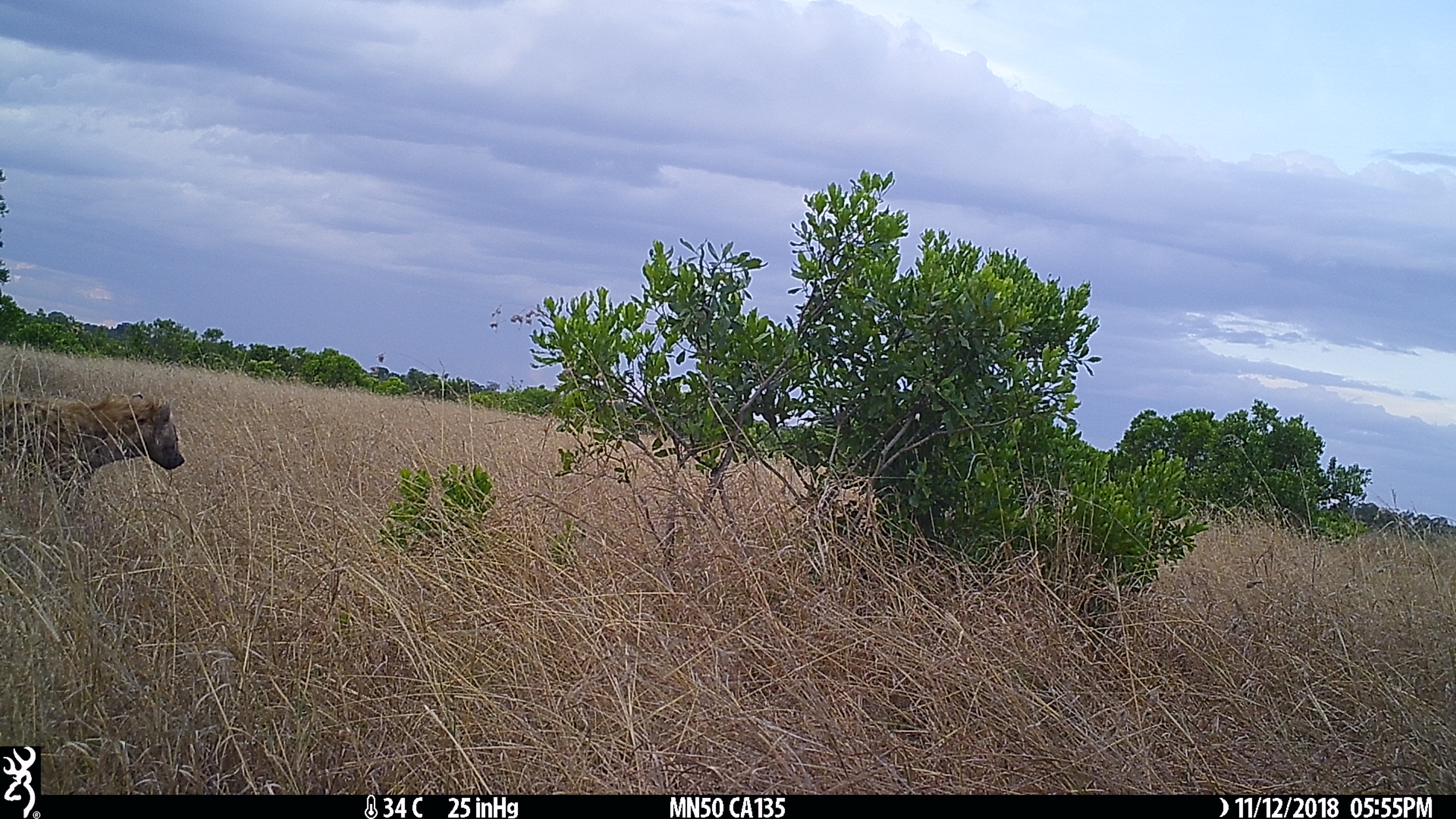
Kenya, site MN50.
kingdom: Animalia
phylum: Chordata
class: Mammalia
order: Carnivora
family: Hyaenidae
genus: Crocuta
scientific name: Crocuta crocuta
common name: spotted hyena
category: hyena spotted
Hyena spotted (spotted hyena) (Crocuta crocuta).